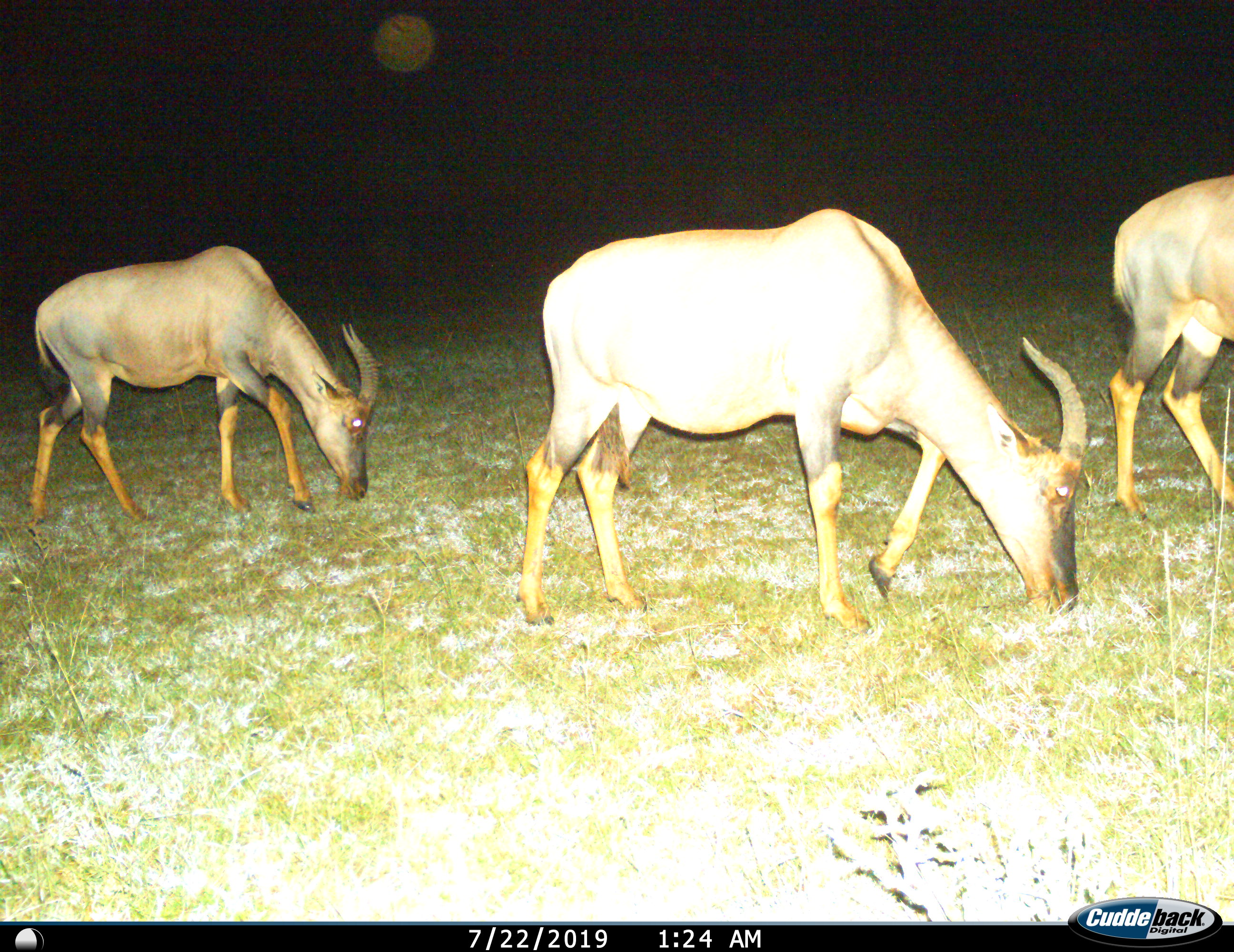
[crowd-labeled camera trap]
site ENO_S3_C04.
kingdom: Animalia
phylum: Chordata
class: Mammalia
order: Artiodactyla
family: Bovidae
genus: Damaliscus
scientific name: Damaliscus lunatus jimela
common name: topi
Topi (Damaliscus lunatus jimela), count 3. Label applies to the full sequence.